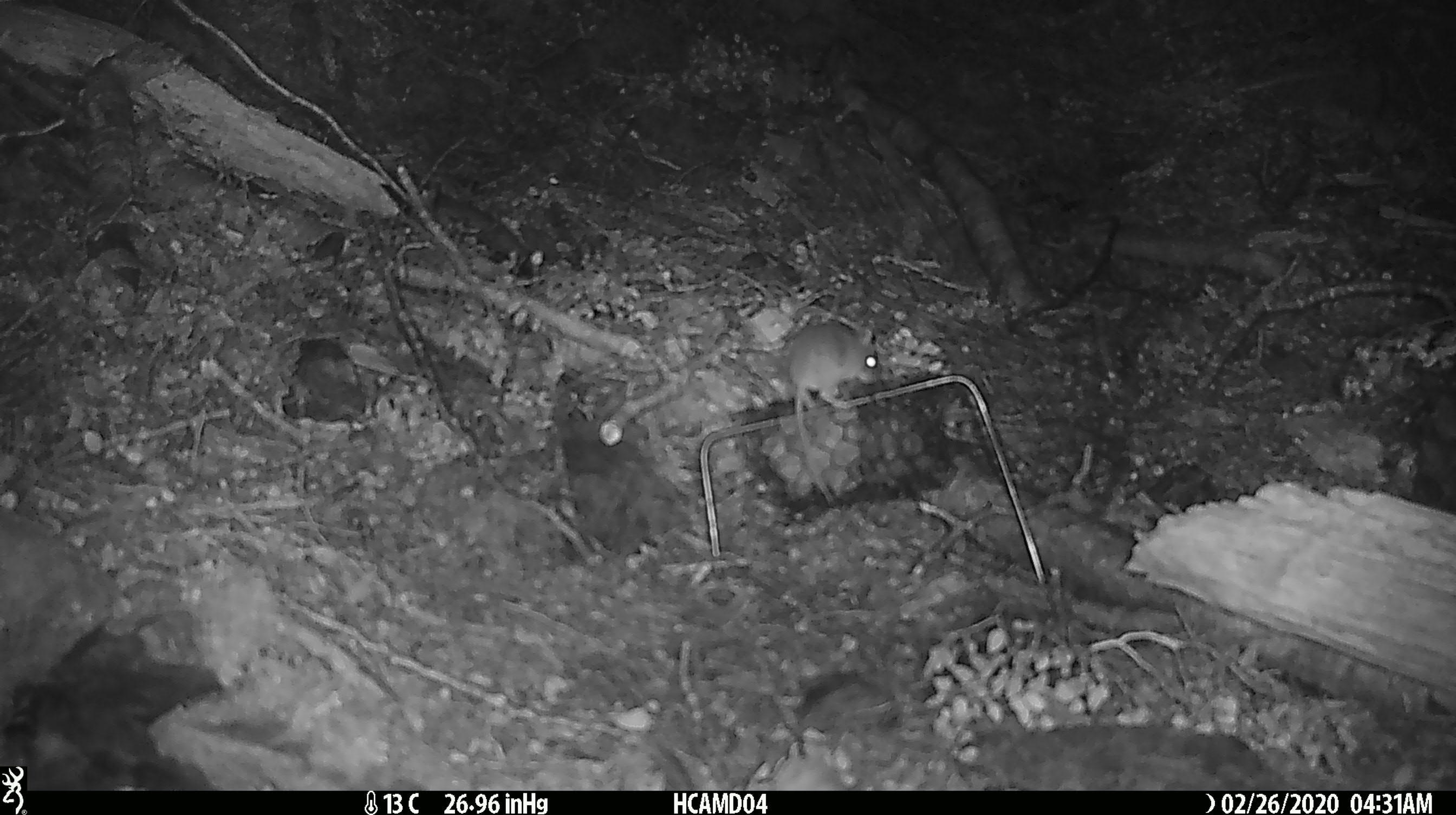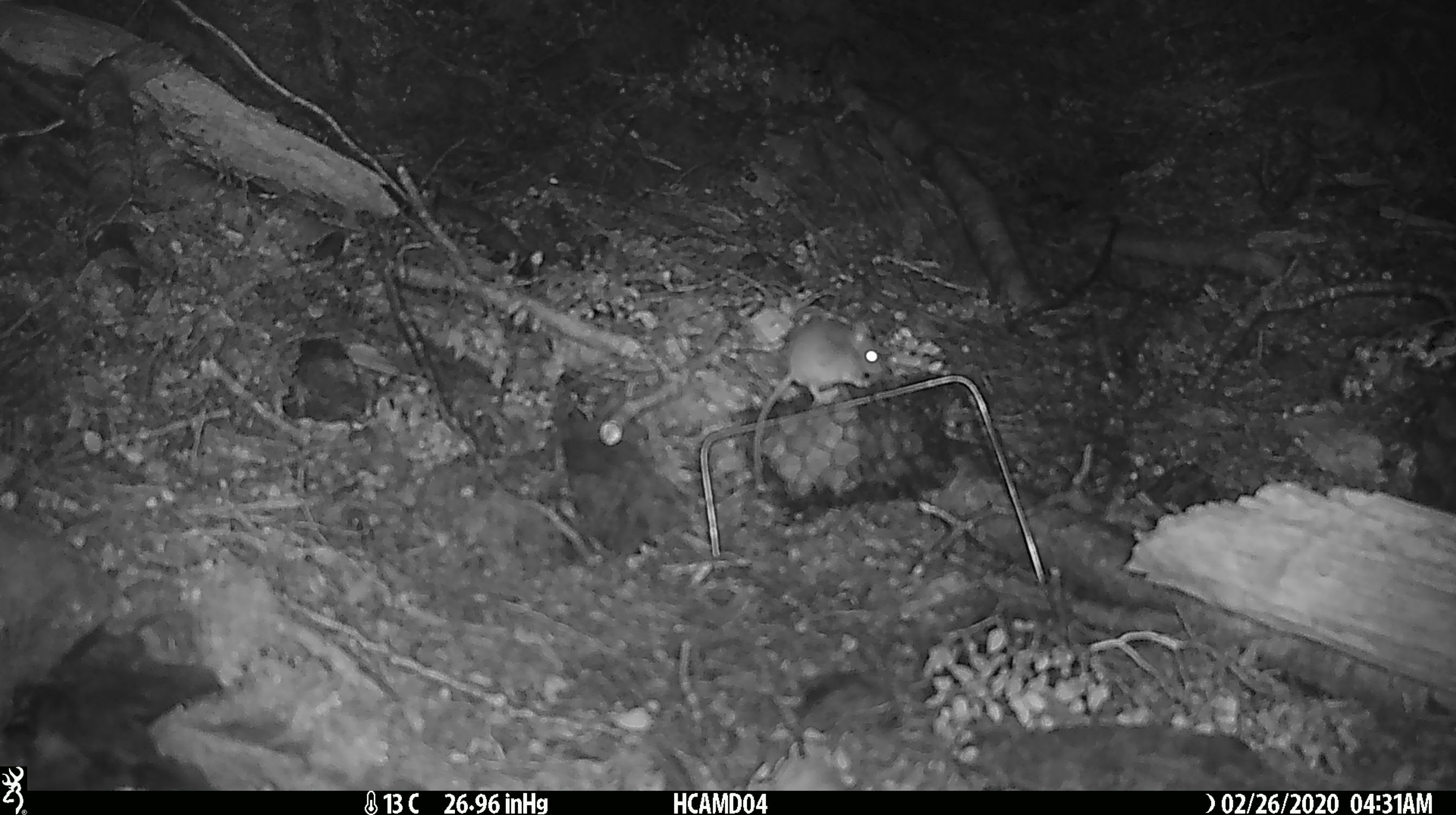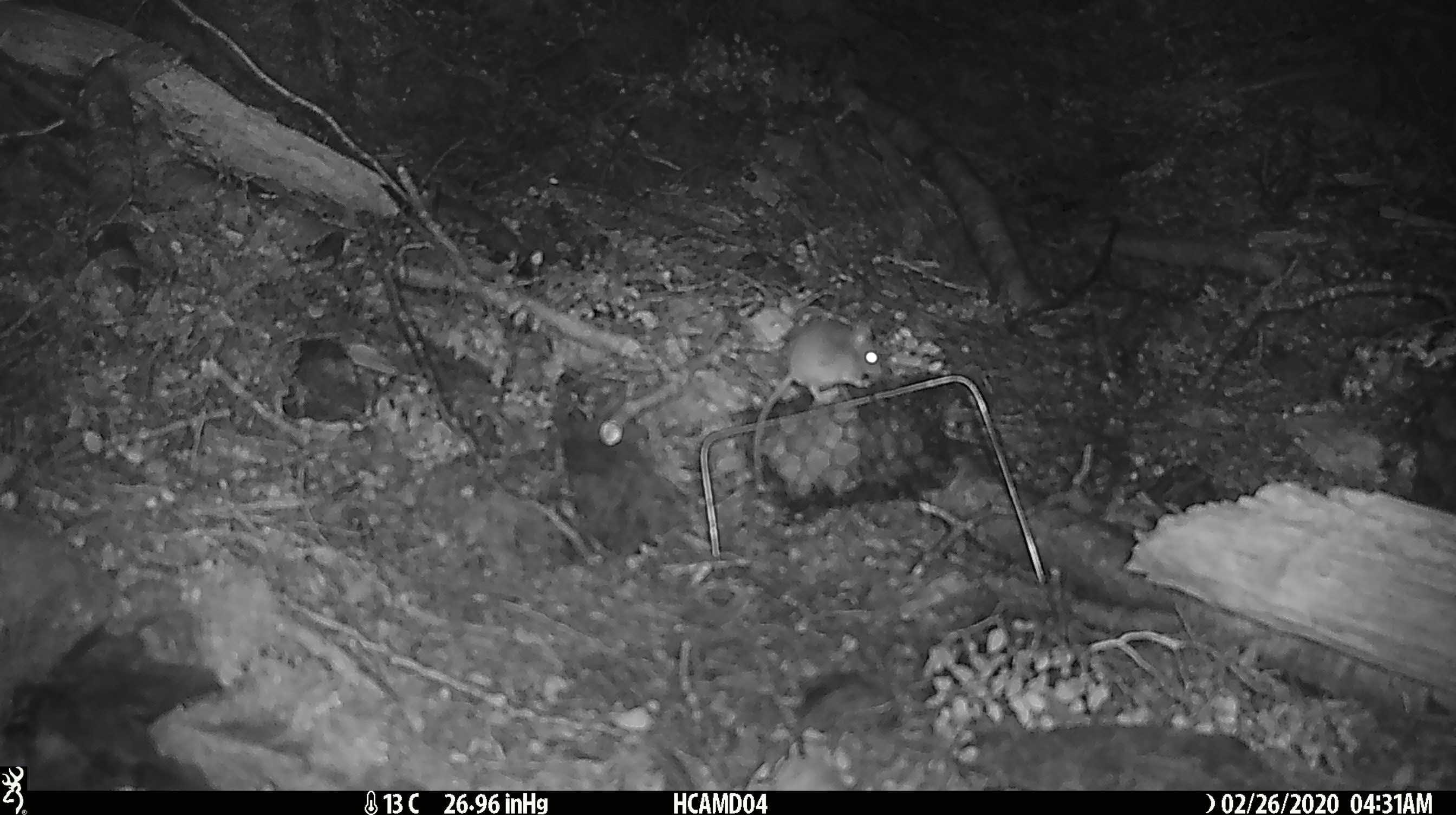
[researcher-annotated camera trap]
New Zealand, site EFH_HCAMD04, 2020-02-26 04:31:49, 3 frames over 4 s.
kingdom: Animalia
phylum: Chordata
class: Mammalia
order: Rodentia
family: Muridae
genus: Mus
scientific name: Mus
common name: mouse